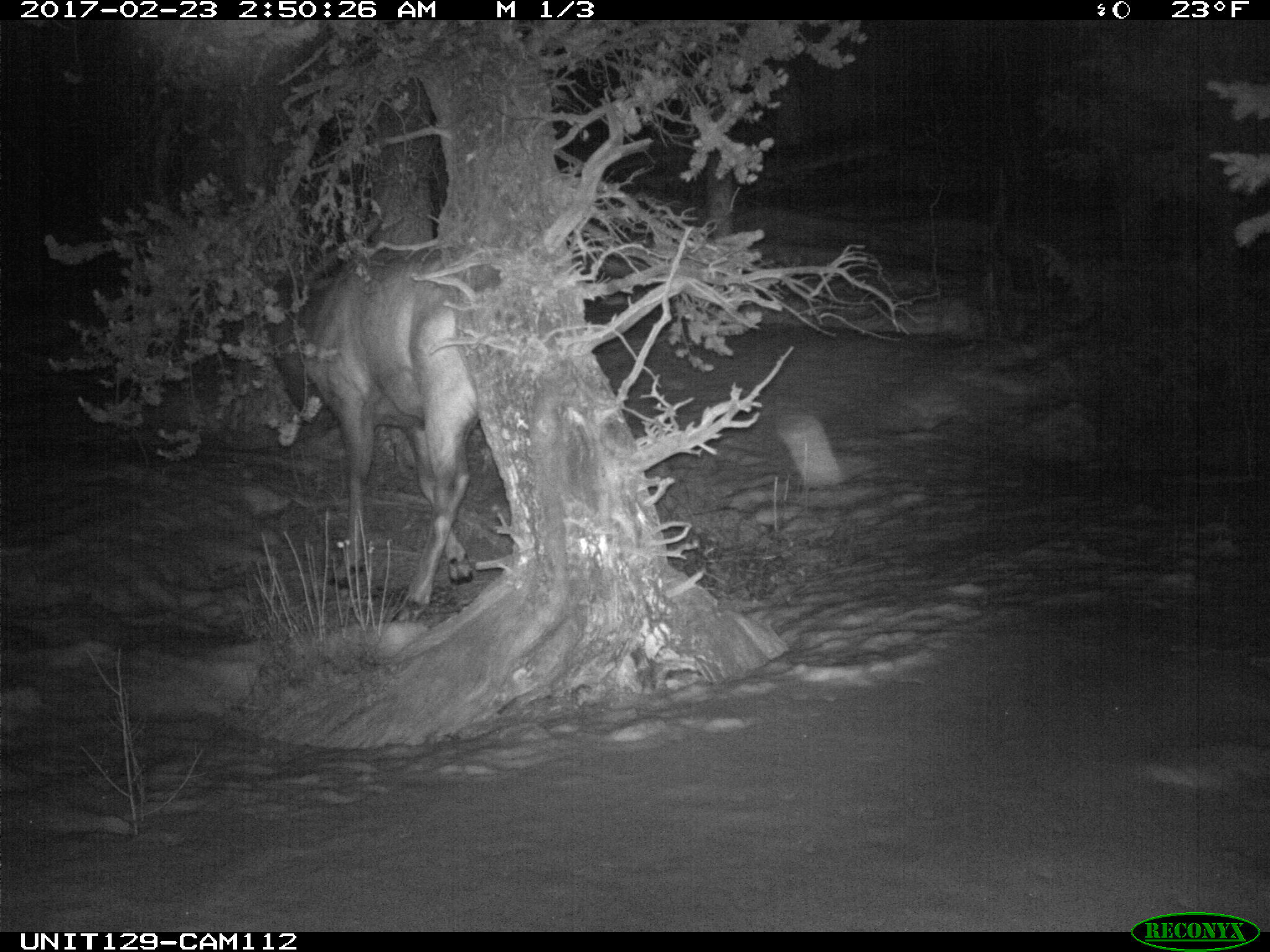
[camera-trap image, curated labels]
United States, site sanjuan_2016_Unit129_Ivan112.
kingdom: Animalia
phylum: Chordata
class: Mammalia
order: Artiodactyla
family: Cervidae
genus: Cervus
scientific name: Cervus elaphus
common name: red deer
Cervus elaphus (red deer).